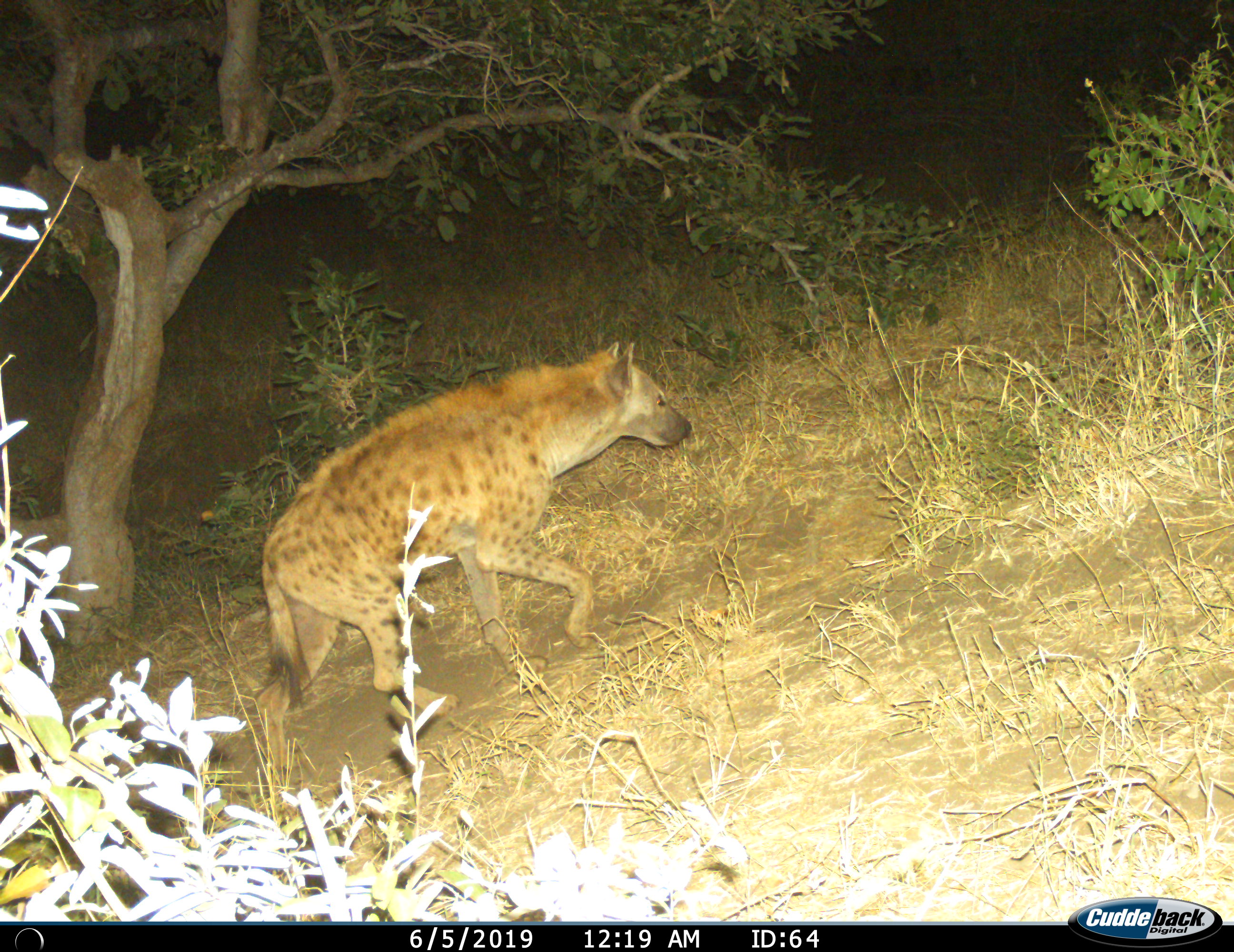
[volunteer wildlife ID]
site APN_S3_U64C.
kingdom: Animalia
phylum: Chordata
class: Mammalia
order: Carnivora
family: Hyaenidae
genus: Crocuta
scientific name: Crocuta crocuta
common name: spotted hyena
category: hyenaspotted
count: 1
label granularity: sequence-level